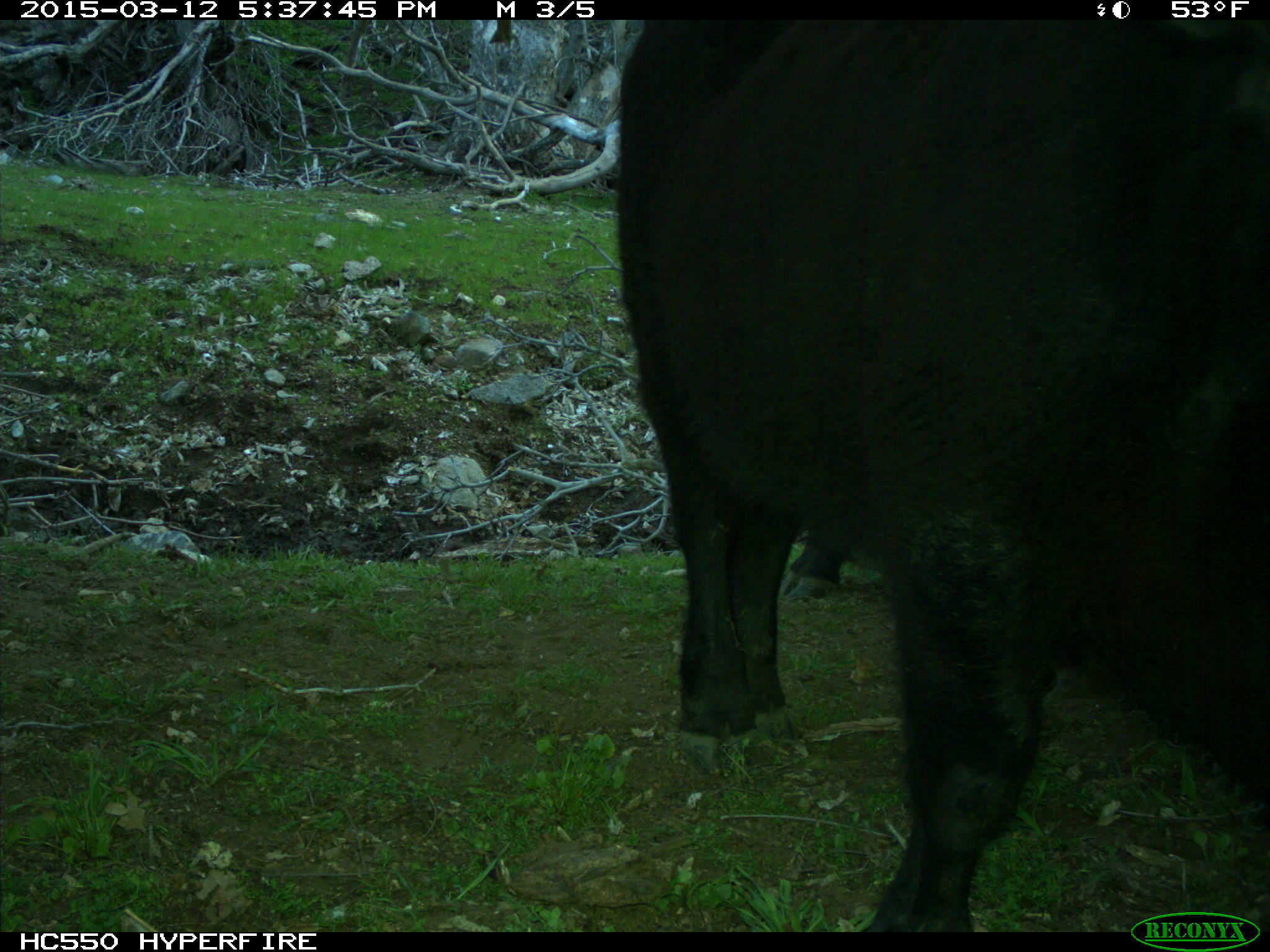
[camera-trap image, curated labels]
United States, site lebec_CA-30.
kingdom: Animalia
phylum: Chordata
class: Mammalia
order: Artiodactyla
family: Bovidae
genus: Bos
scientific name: Bos taurus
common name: domestic cow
Bos taurus (domestic cow).